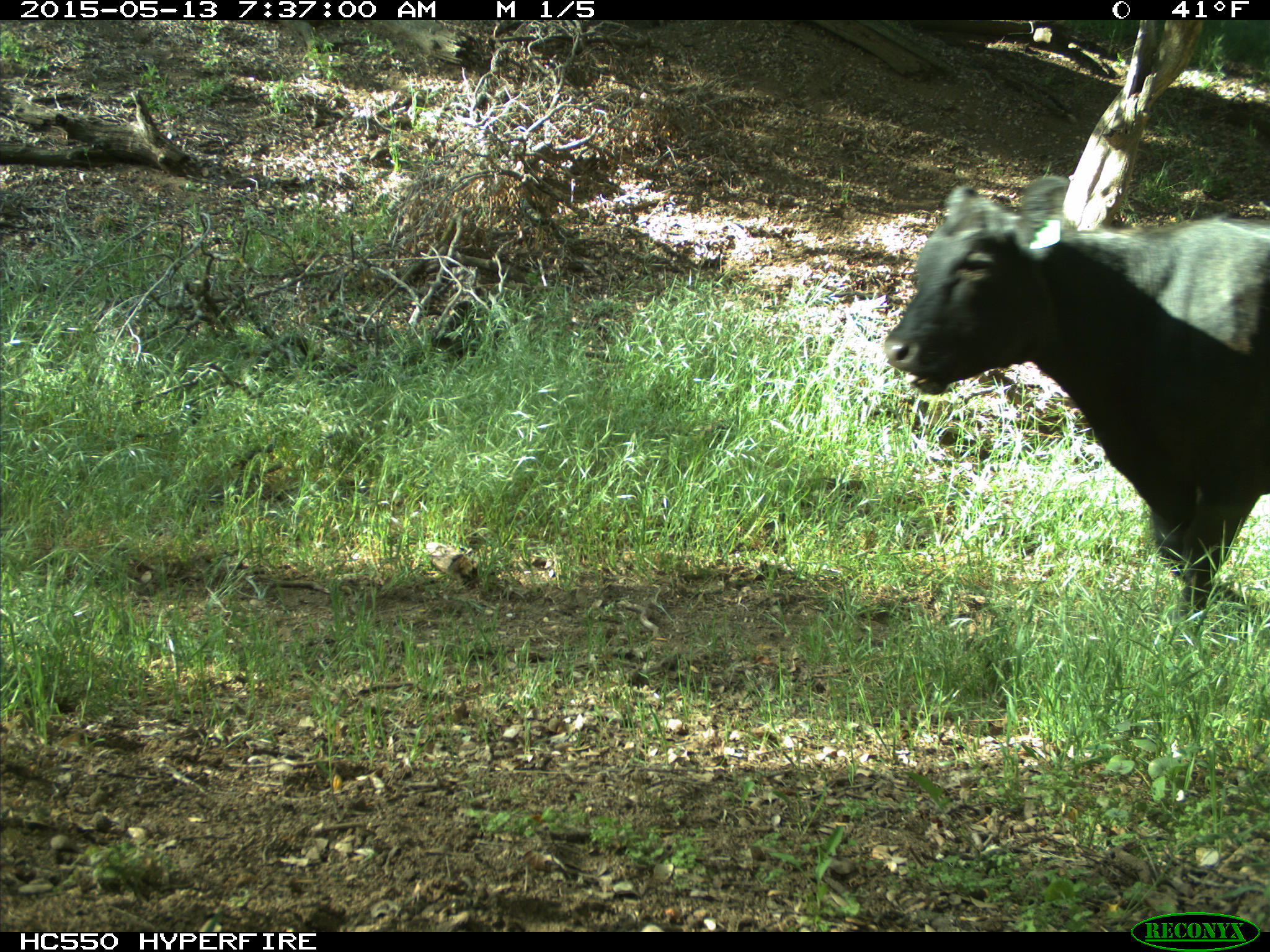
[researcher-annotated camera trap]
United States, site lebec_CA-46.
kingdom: Animalia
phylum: Chordata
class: Mammalia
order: Artiodactyla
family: Bovidae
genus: Bos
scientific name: Bos taurus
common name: domestic cow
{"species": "Bos taurus (domestic cow)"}